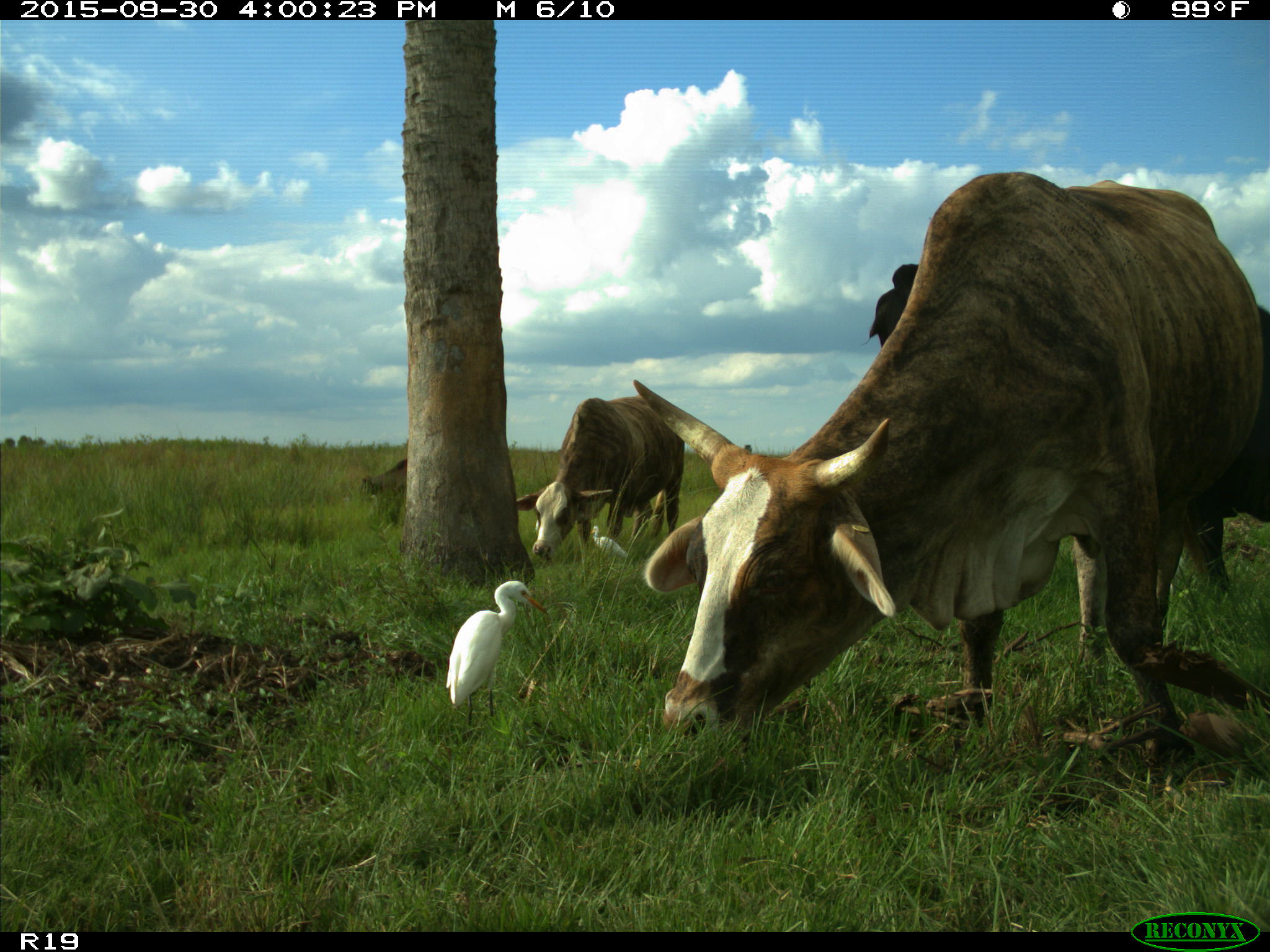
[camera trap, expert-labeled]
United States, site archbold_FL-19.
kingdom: Animalia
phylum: Chordata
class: Mammalia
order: Artiodactyla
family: Bovidae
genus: Bos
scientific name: Bos taurus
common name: domestic cow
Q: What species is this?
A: Bos taurus (domestic cow).